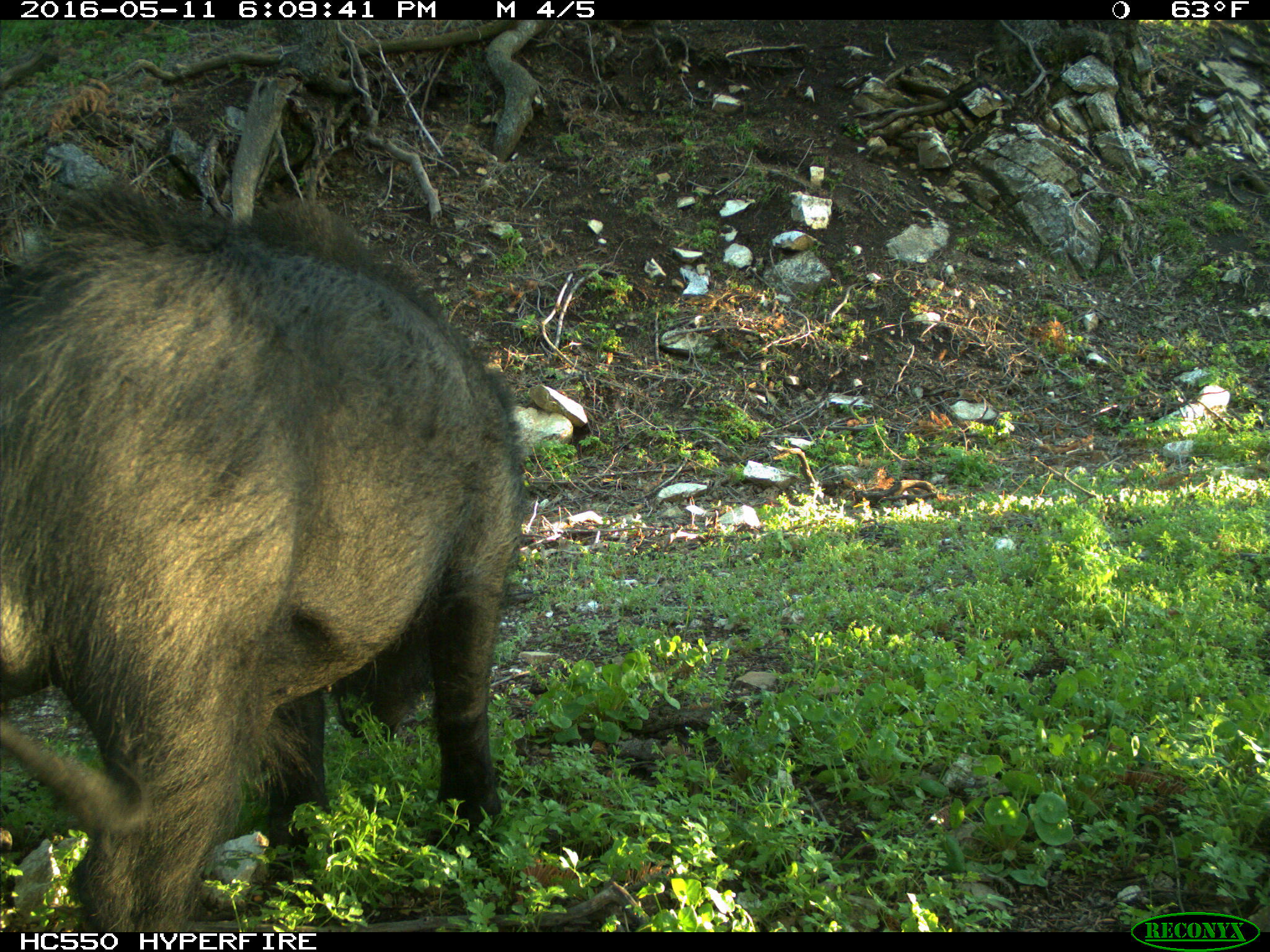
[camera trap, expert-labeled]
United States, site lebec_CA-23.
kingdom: Animalia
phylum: Chordata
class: Mammalia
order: Artiodactyla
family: Suidae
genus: Sus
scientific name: Sus scrofa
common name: wild boar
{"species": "Sus scrofa (wild boar)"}